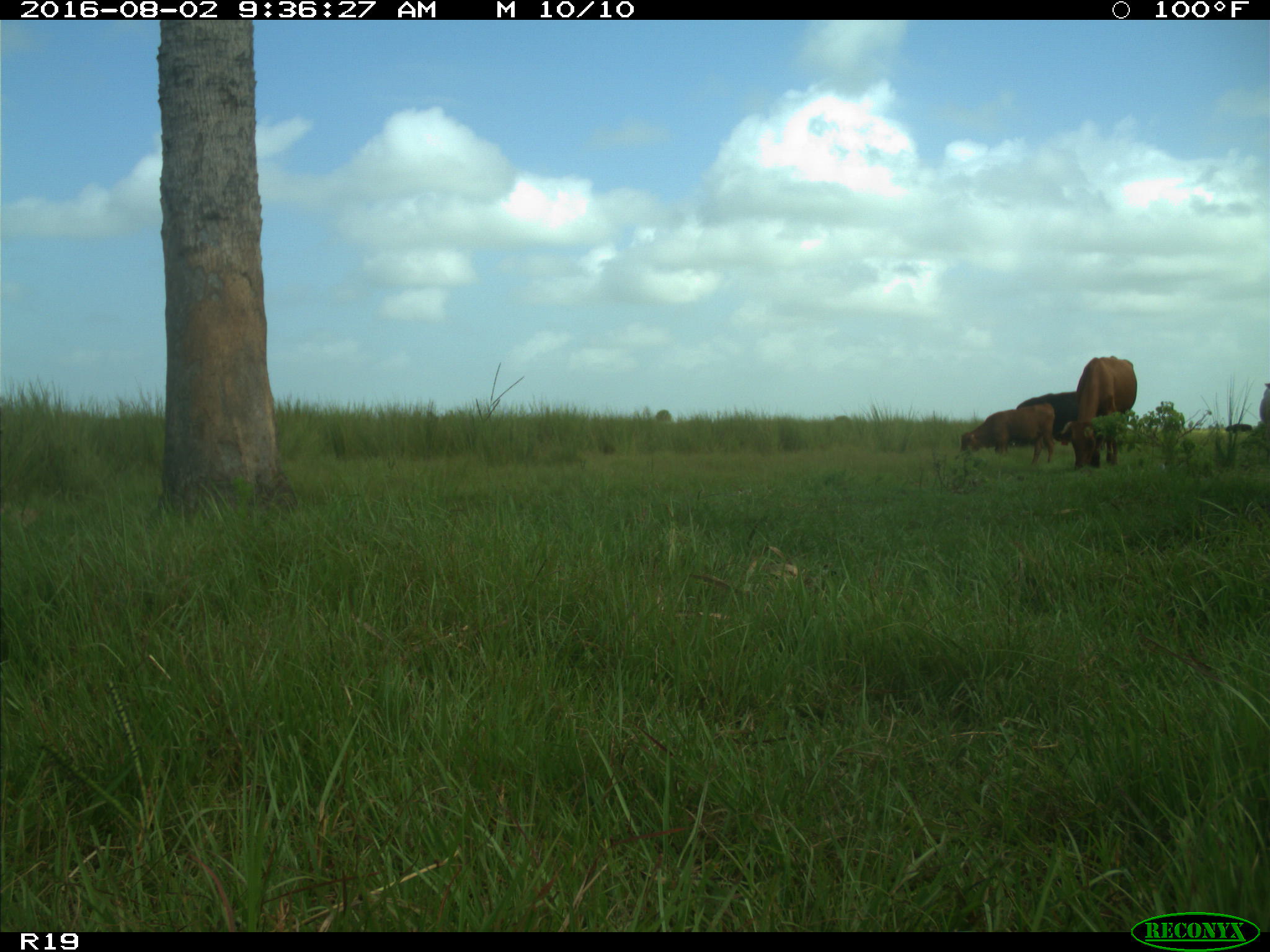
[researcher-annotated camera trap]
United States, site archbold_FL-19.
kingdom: Animalia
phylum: Chordata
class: Mammalia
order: Artiodactyla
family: Bovidae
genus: Bos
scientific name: Bos taurus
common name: domestic cow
Bos taurus (domestic cow).